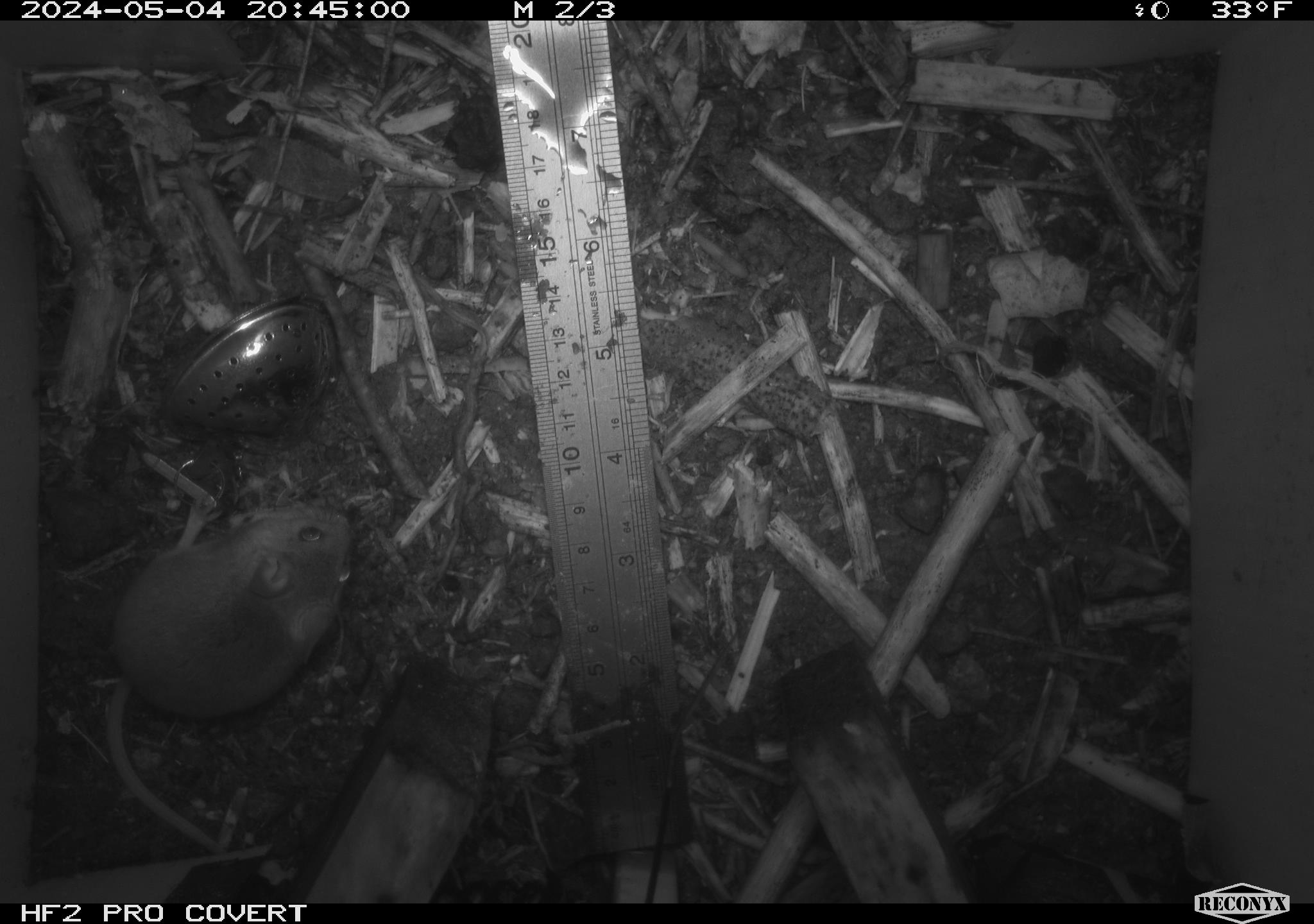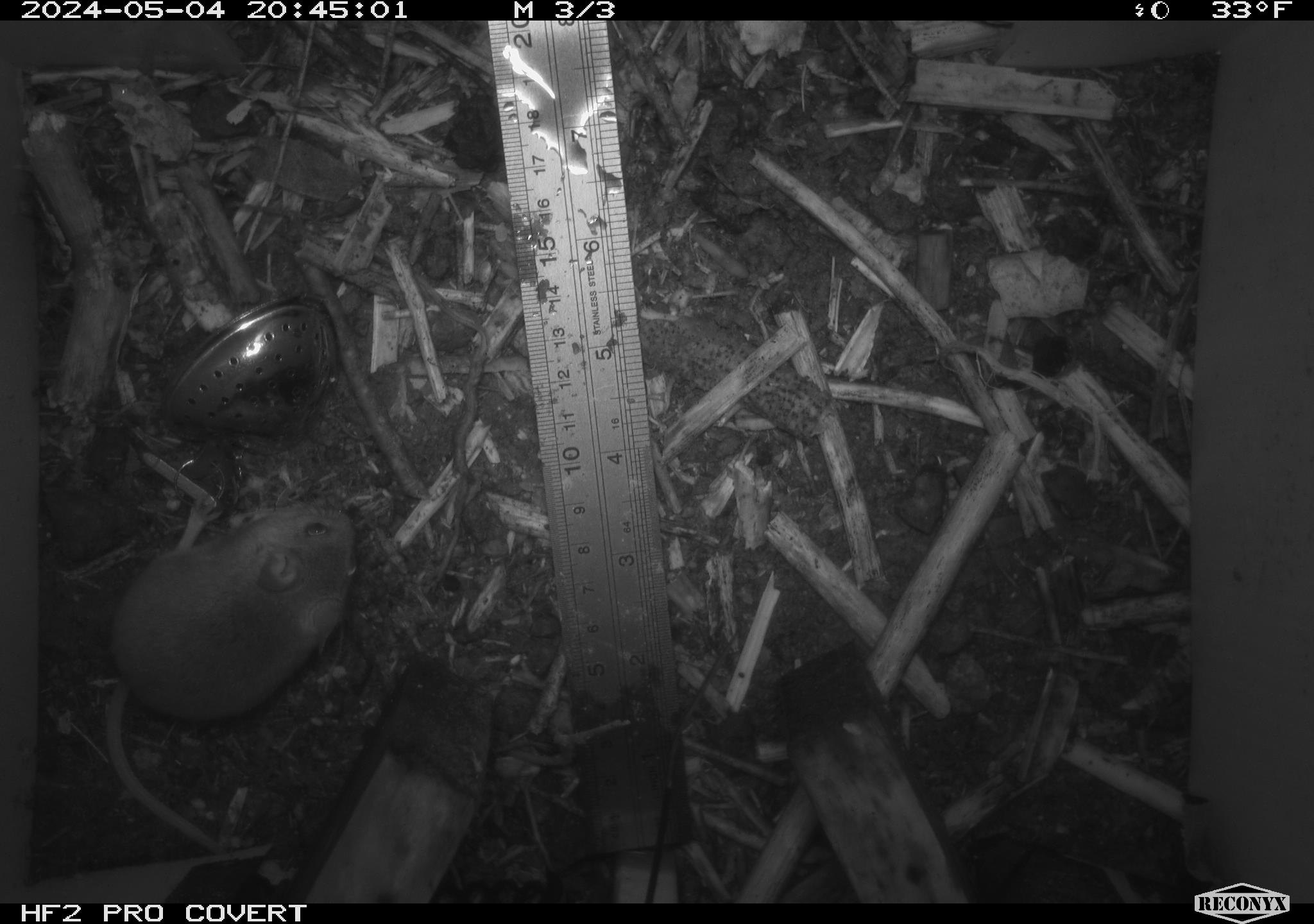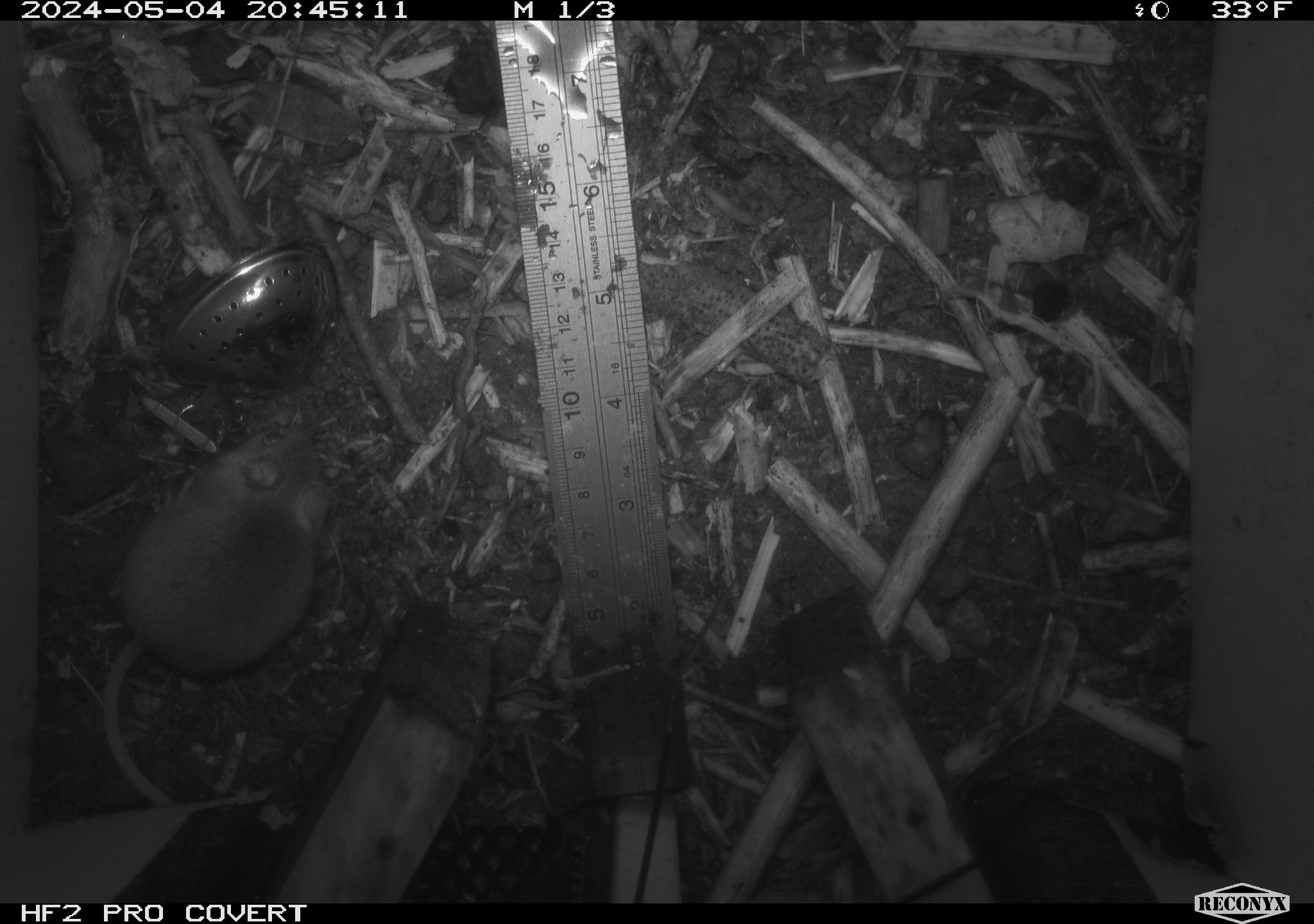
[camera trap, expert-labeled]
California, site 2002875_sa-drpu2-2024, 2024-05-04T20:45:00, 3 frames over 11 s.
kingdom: Animalia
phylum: Chordata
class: Mammalia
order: Rodentia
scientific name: Rodentia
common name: mouse species